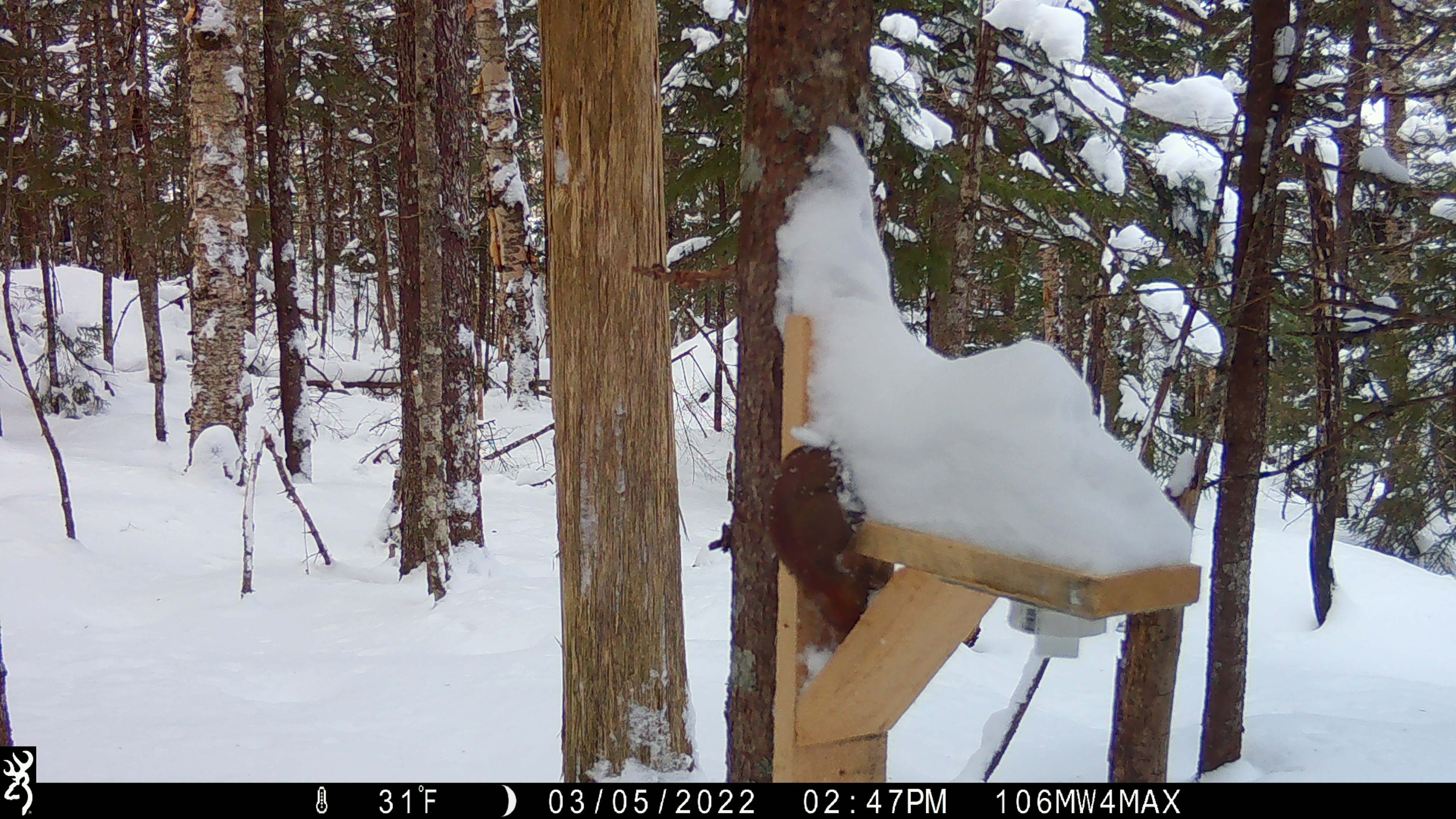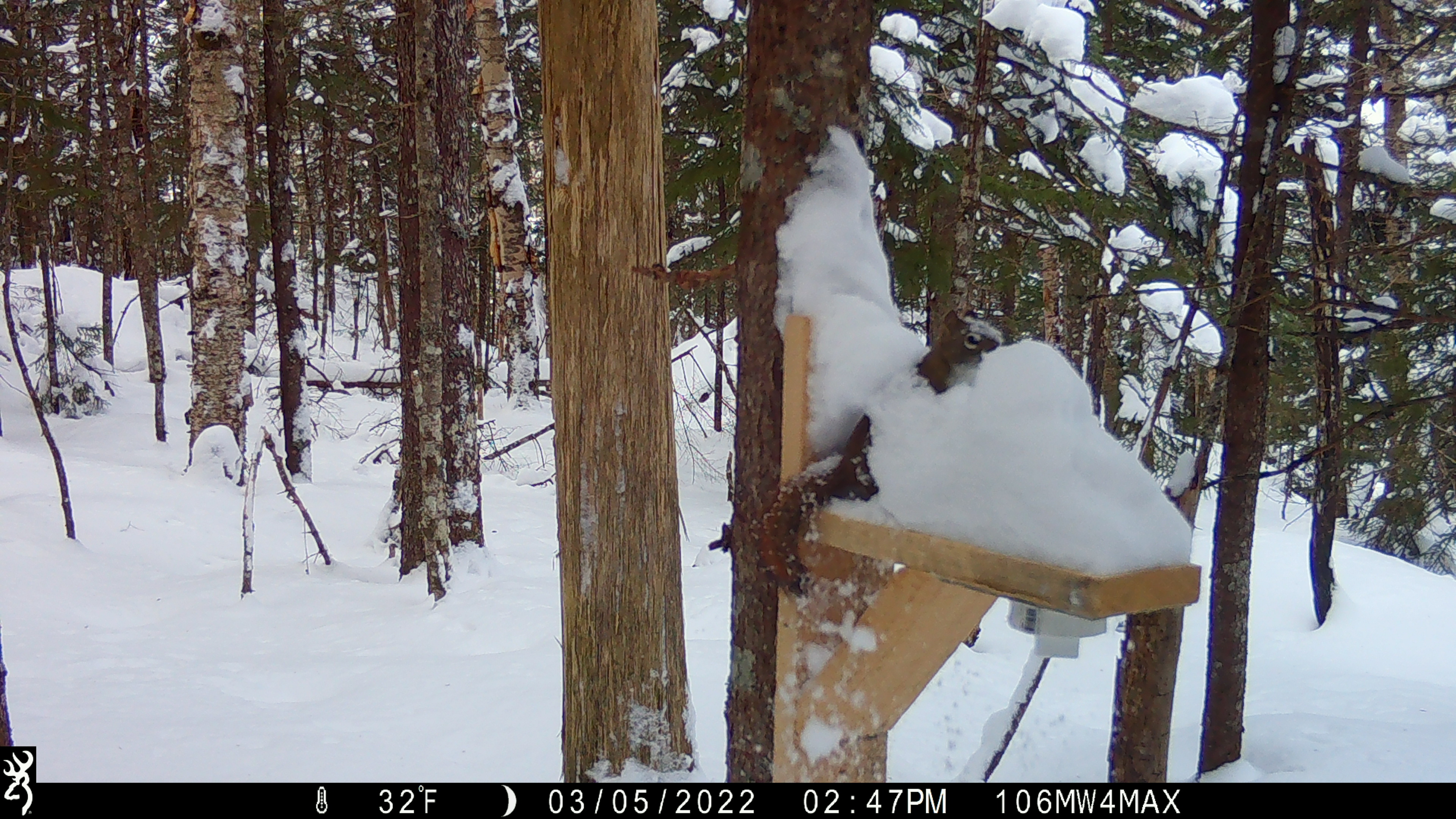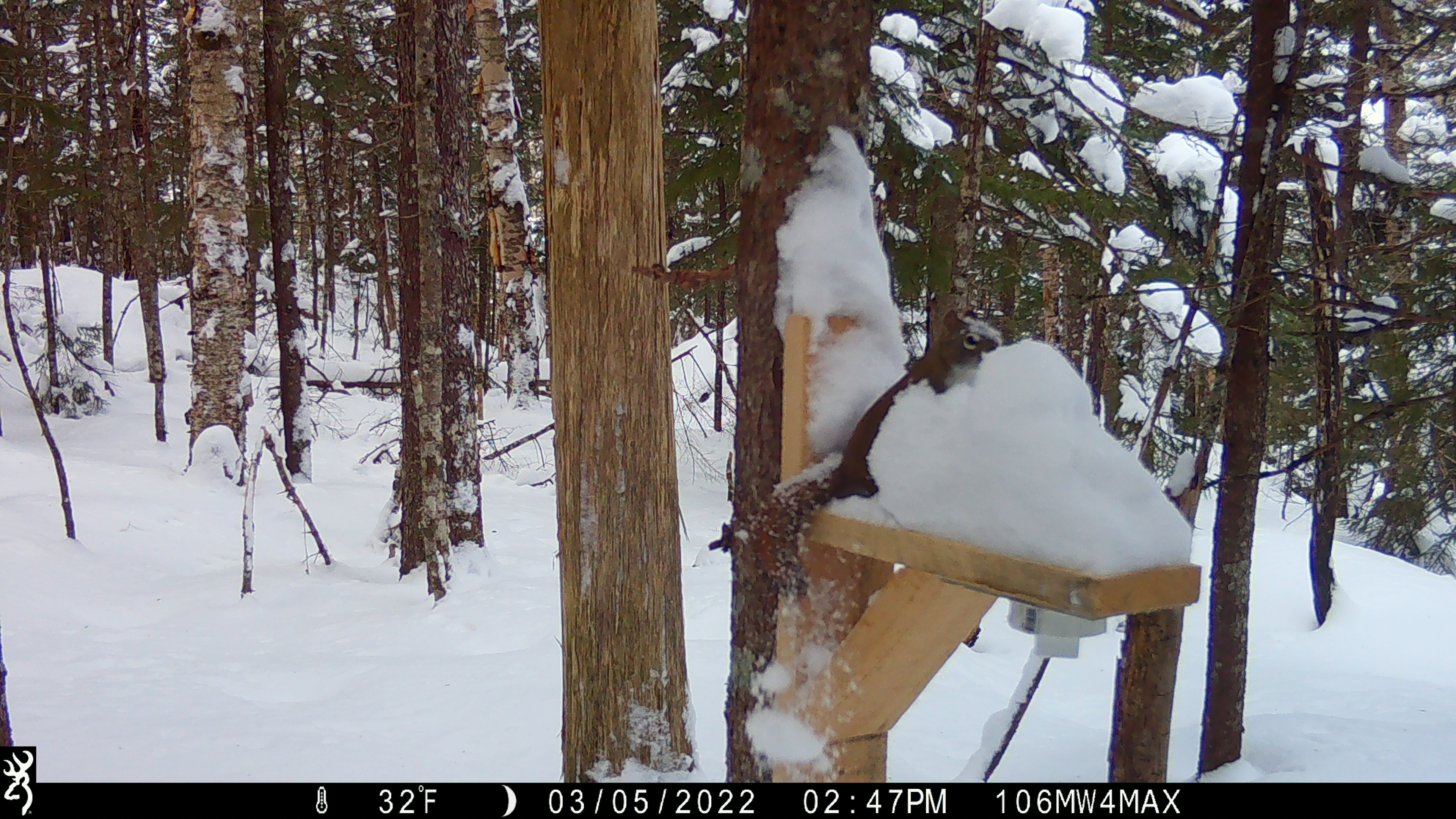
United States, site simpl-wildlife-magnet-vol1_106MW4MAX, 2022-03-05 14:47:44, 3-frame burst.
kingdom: Animalia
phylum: Chordata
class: Mammalia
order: Rodentia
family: Sciuridae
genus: Tamiasciurus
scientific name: Tamiasciurus hudsonicus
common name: red squirrel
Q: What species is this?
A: Red squirrel (Tamiasciurus hudsonicus).